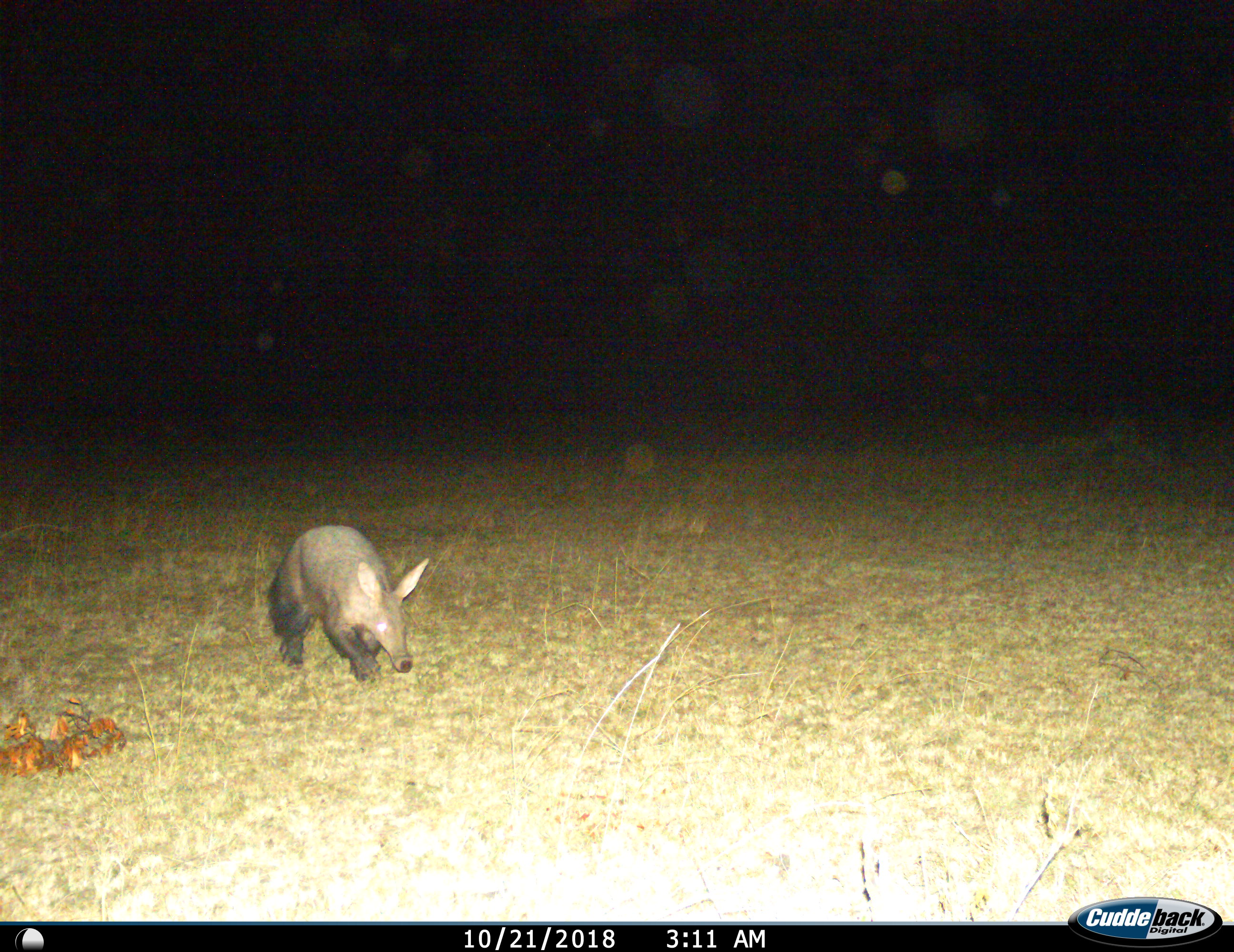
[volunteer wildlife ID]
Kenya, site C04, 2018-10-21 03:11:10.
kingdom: Animalia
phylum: Chordata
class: Mammalia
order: Tubulidentata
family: Orycteropodidae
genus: Orycteropus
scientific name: Orycteropus afer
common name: aardvark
Aardvark (Orycteropus afer), count 1. Behavior (volunteer vote fractions): standing 22%, resting 0%, moving 89%, interacting 0%. Young present (vote fraction): 0%. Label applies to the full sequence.